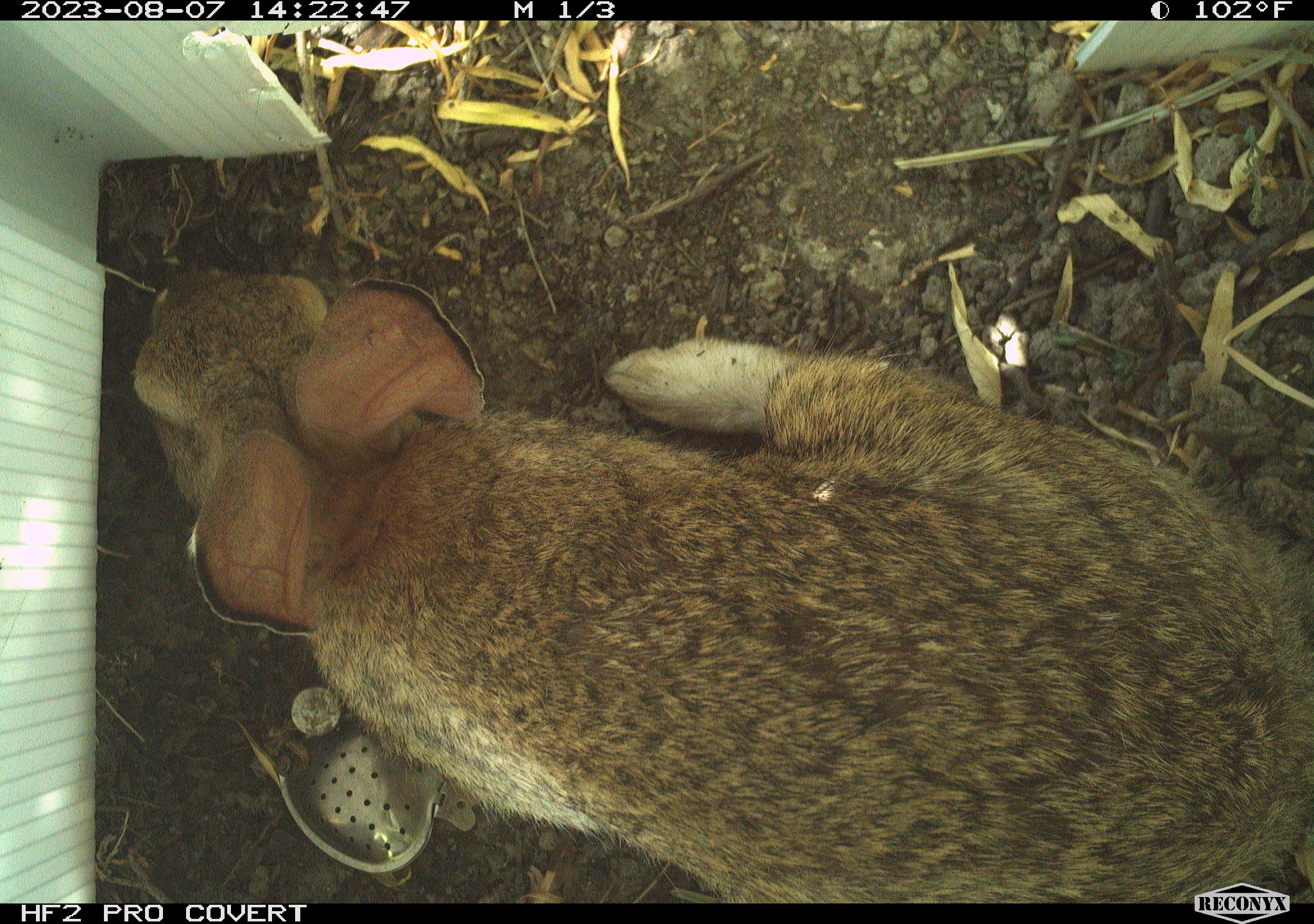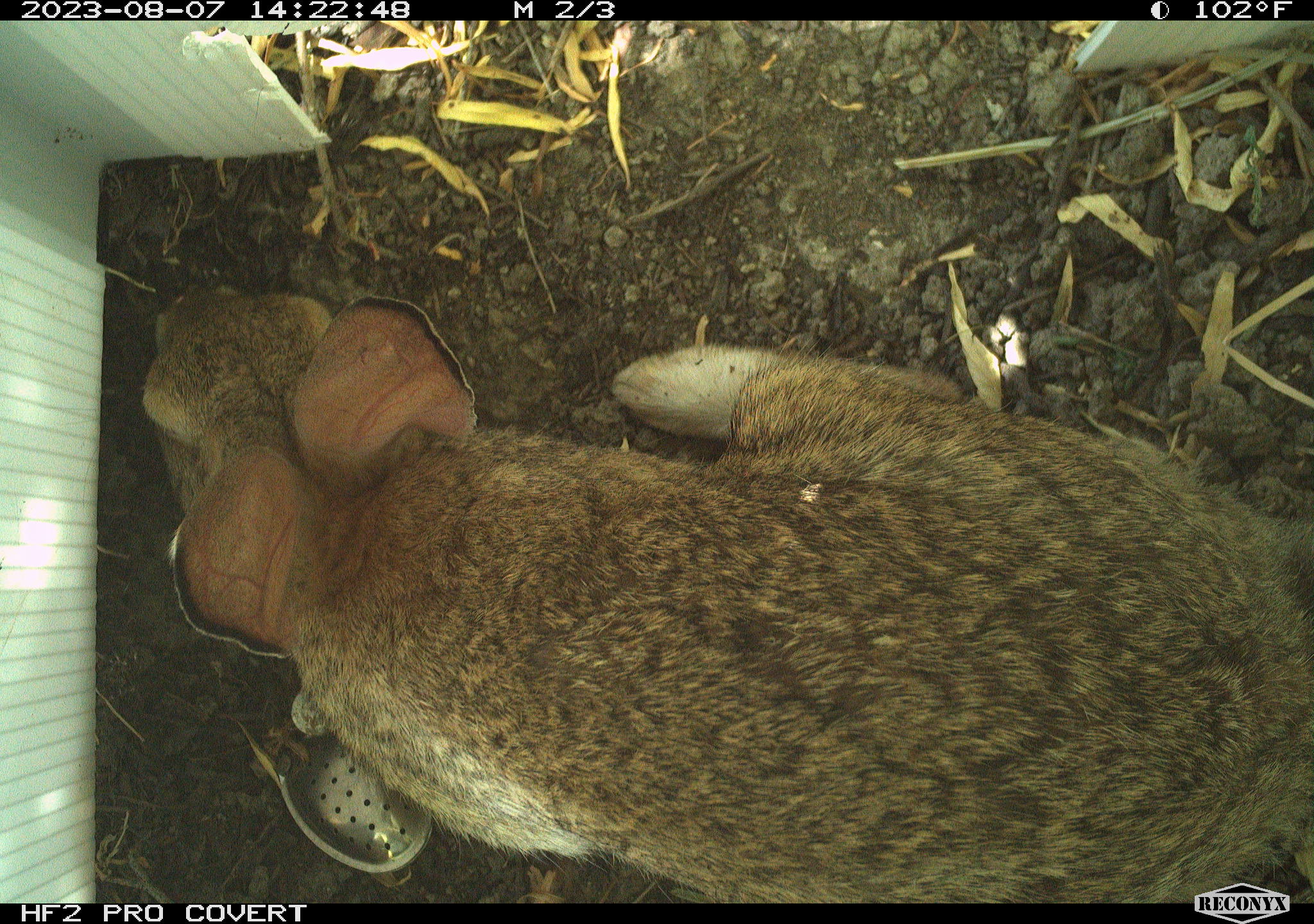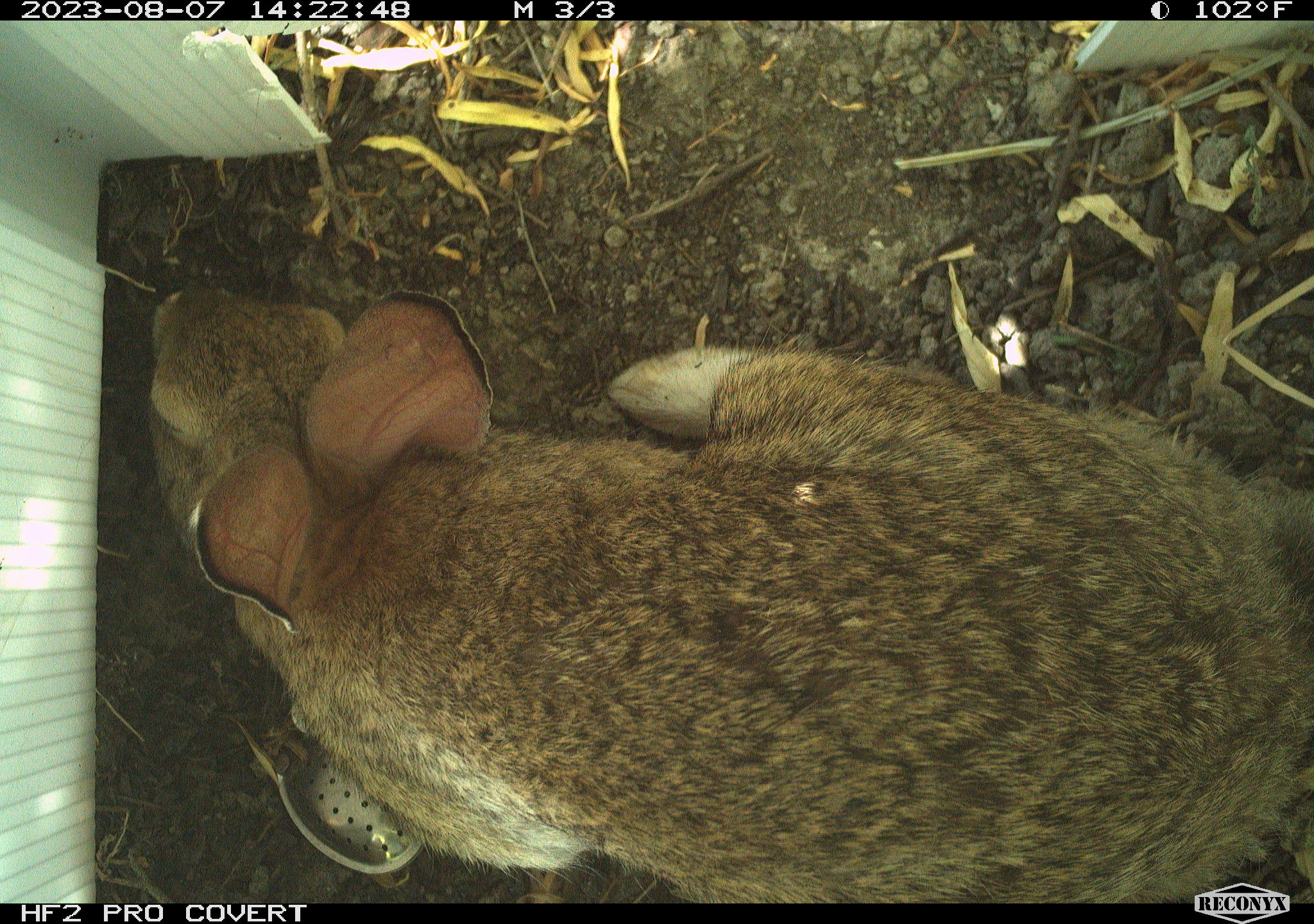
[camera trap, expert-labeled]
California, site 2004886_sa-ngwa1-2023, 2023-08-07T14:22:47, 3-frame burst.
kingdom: Animalia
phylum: Chordata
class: Mammalia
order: Lagomorpha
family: Leporidae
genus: Sylvilagus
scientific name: Sylvilagus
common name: cottontail rabbits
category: sylvilagus species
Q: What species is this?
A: Sylvilagus species (cottontail rabbits) (Sylvilagus).